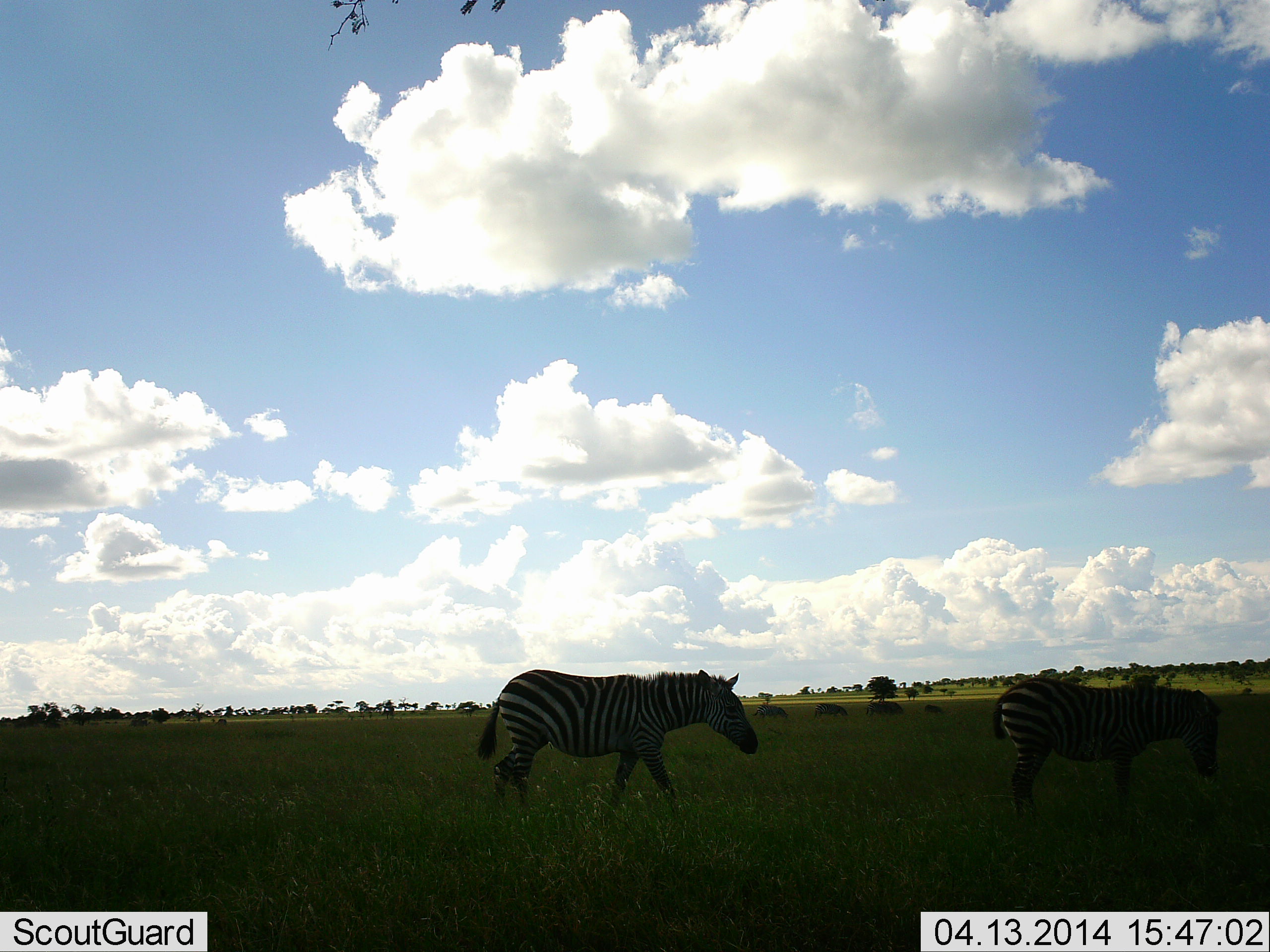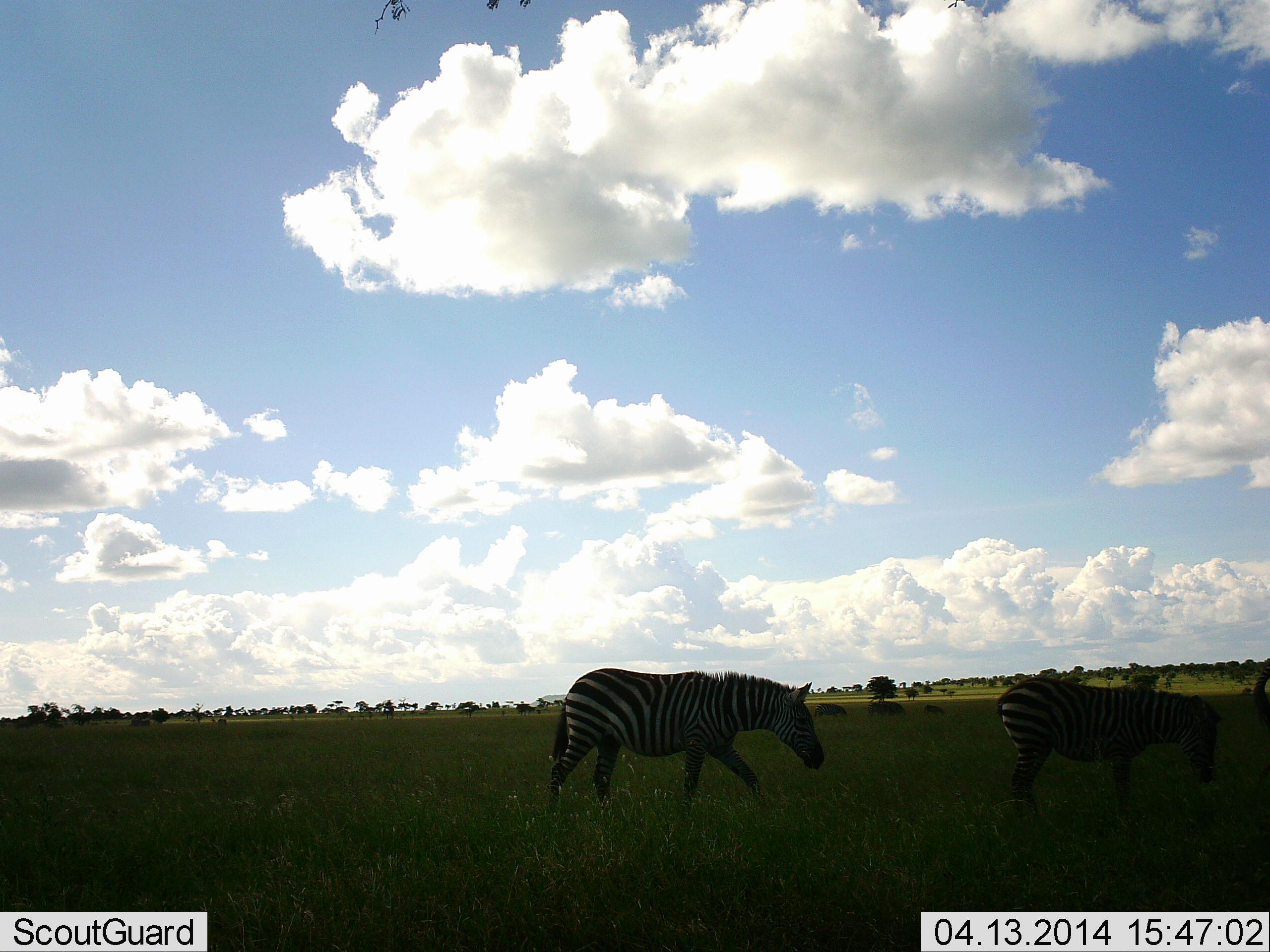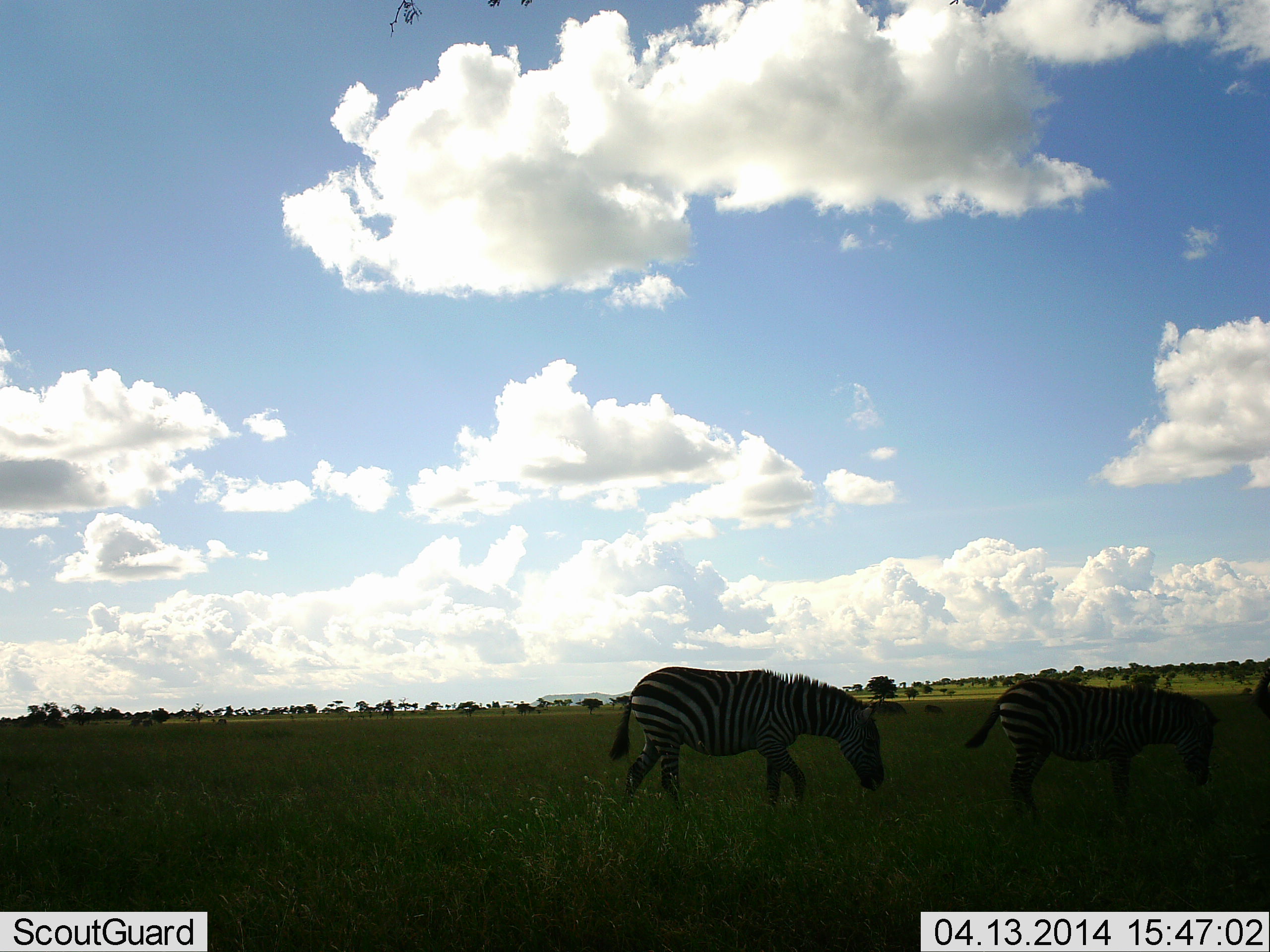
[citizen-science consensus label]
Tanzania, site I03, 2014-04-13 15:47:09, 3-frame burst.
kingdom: Animalia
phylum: Chordata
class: Mammalia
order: Perissodactyla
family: Equidae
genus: Equus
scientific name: Equus quagga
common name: plains zebra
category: zebra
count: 2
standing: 40%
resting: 0%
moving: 90%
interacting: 1%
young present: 1%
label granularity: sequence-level